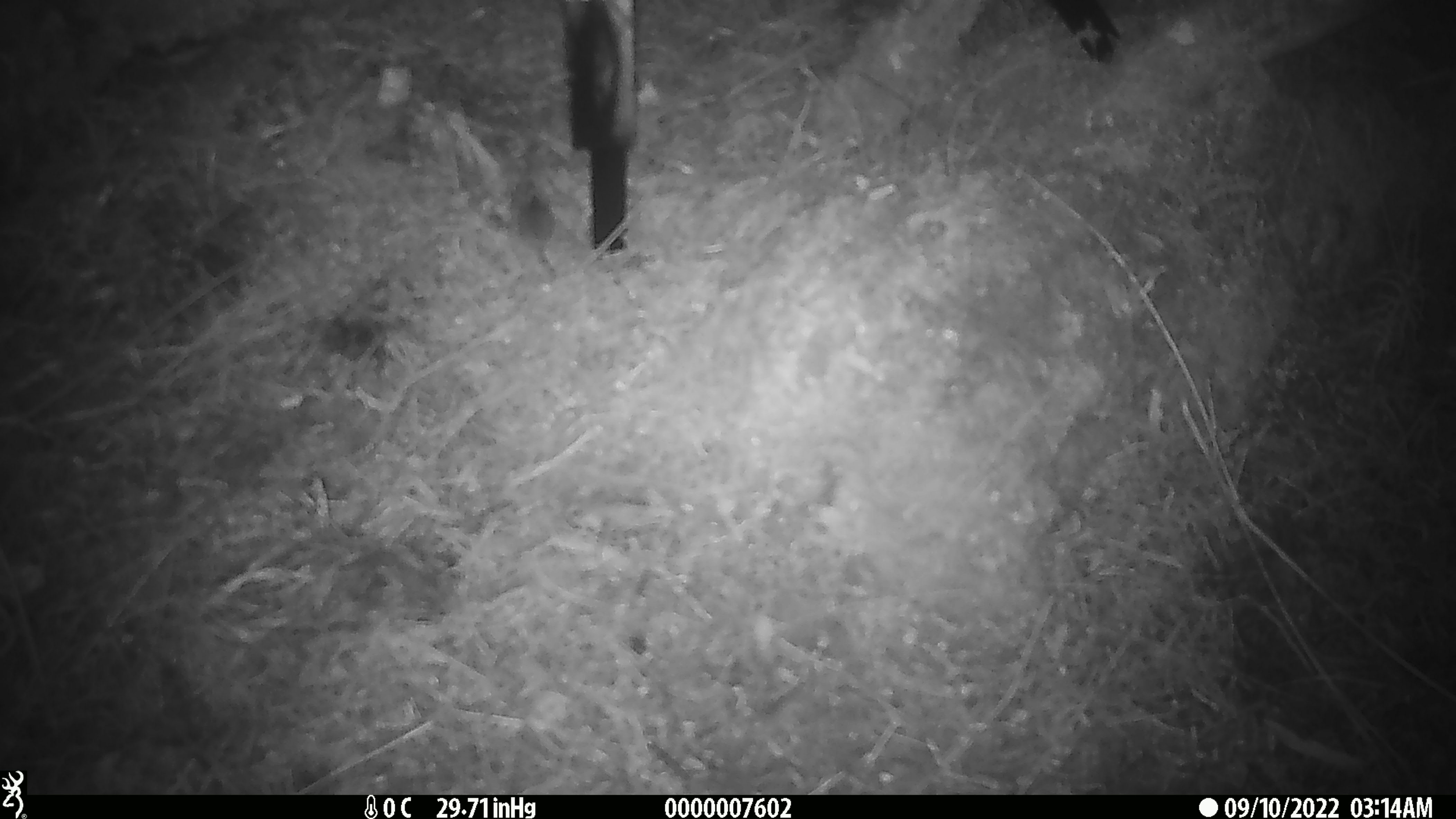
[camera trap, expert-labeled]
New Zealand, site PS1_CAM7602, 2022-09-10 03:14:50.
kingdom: Animalia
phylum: Chordata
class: Mammalia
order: Rodentia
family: Muridae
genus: Mus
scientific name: Mus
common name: mouse